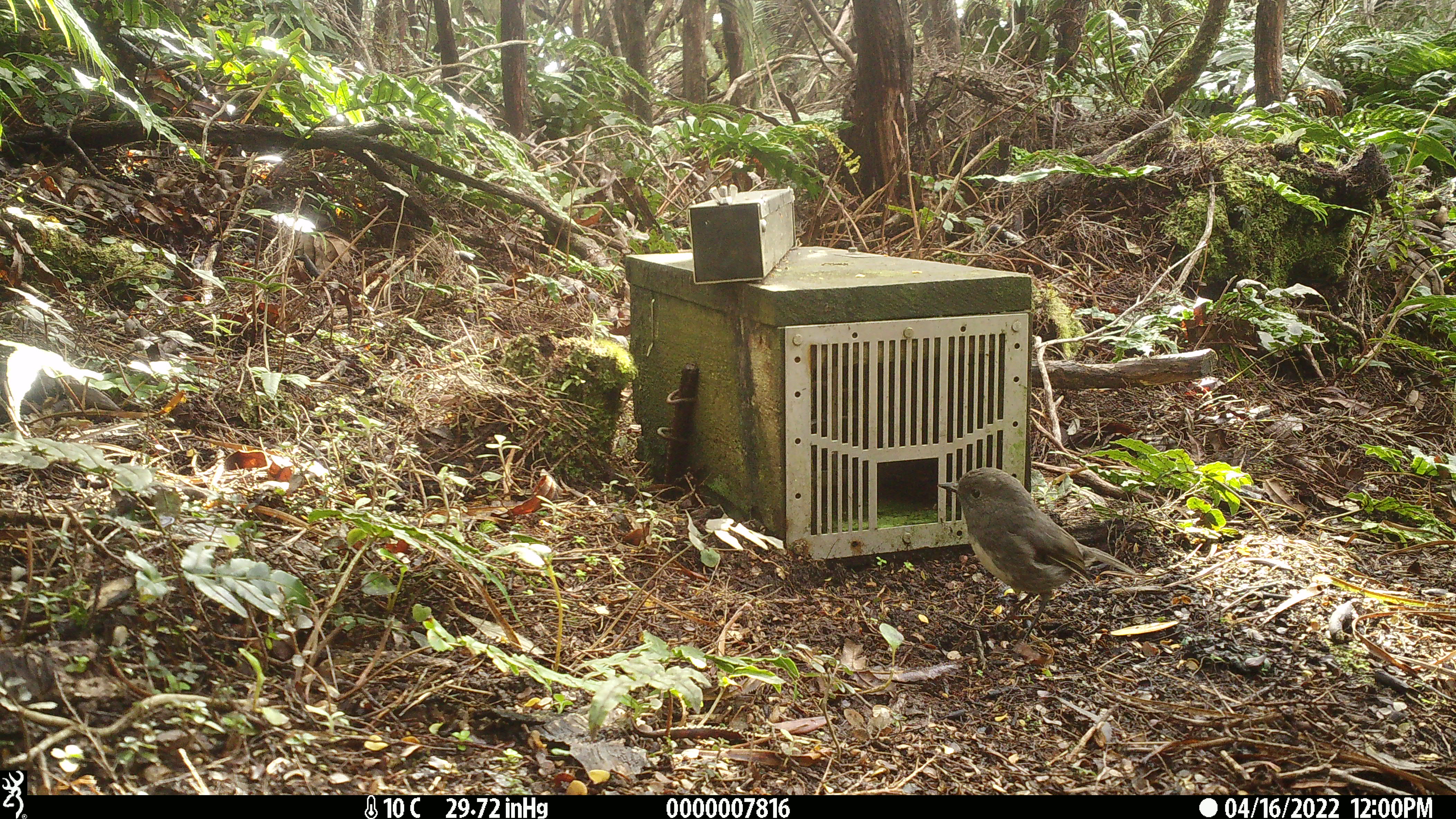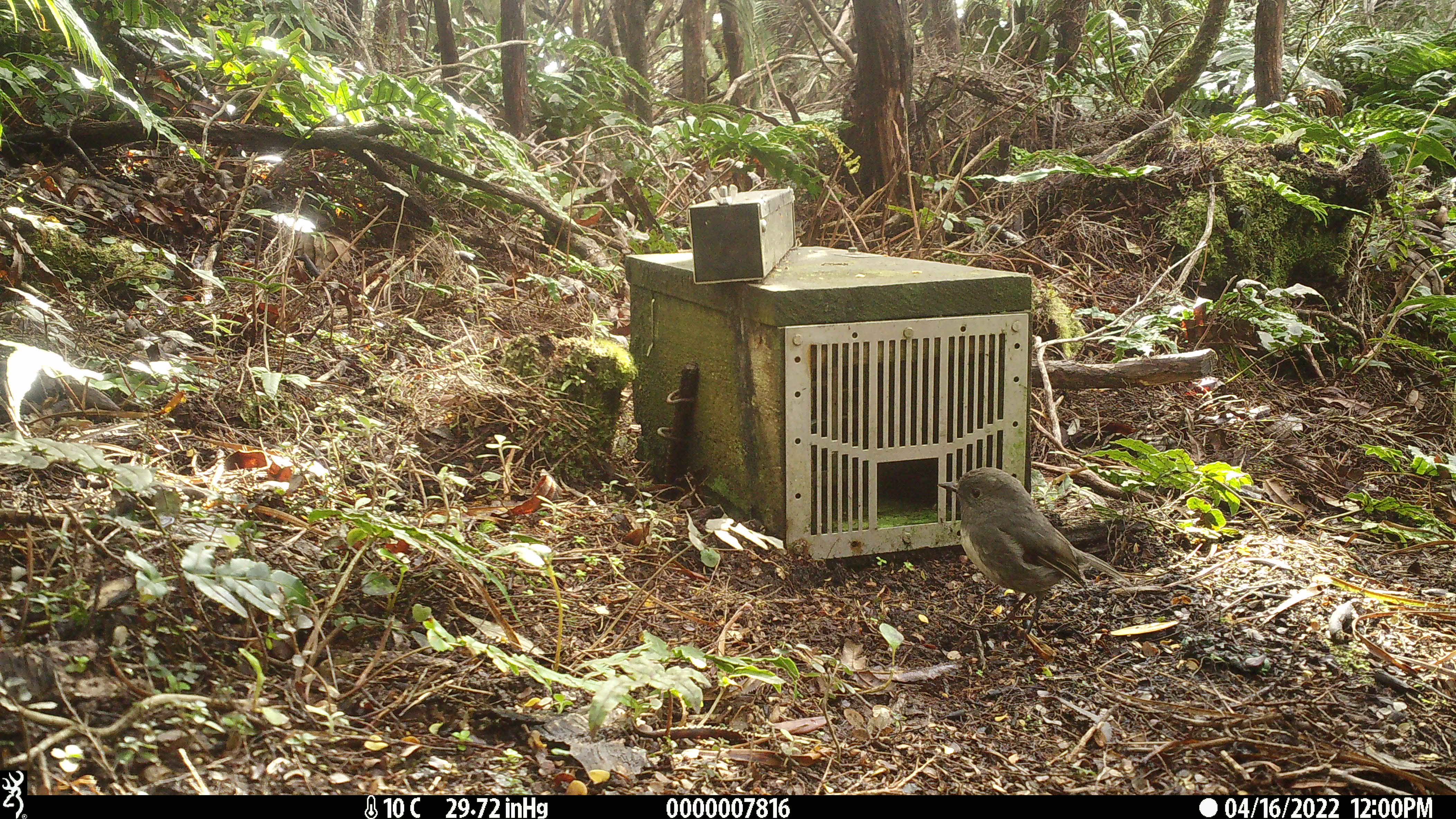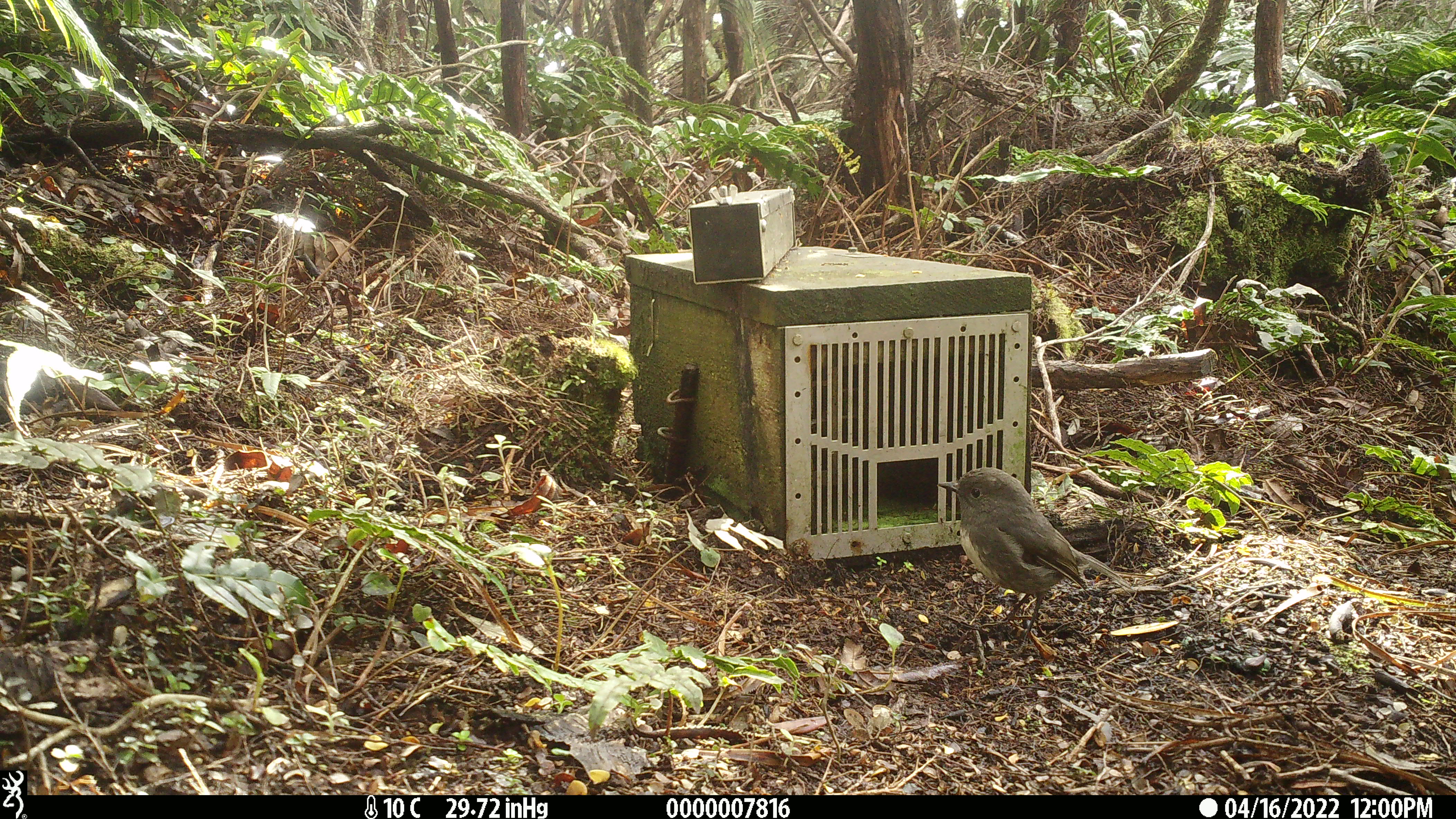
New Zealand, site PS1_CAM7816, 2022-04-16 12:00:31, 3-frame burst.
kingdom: Animalia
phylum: Chordata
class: Aves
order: Passeriformes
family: Petroicidae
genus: Petroica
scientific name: Petroica australis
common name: new zealand robin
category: robin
Robin (new zealand robin) (Petroica australis).